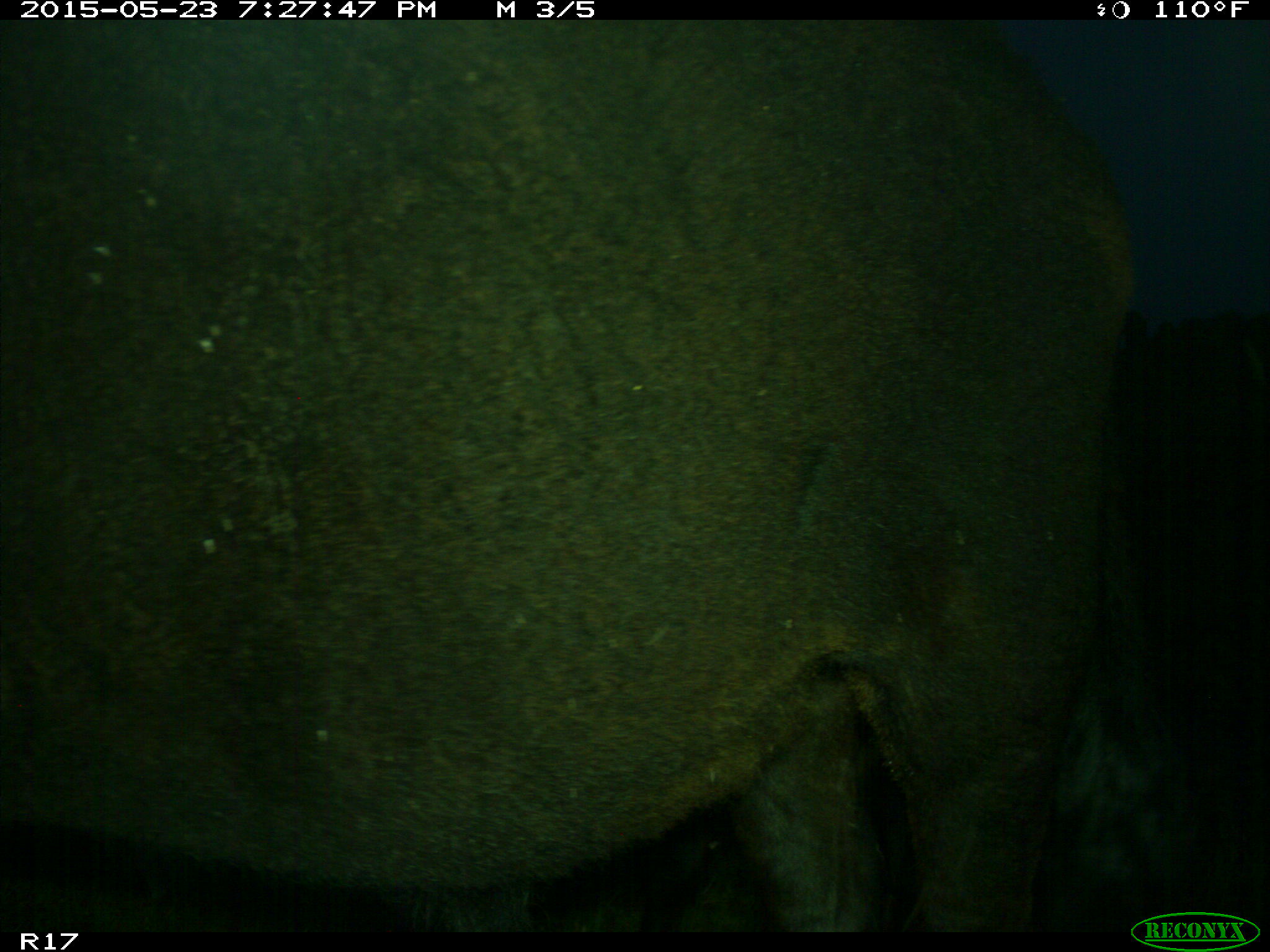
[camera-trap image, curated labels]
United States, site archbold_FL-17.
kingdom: Animalia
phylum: Chordata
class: Mammalia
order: Artiodactyla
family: Bovidae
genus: Bos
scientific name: Bos taurus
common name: domestic cow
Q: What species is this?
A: Bos taurus (domestic cow).